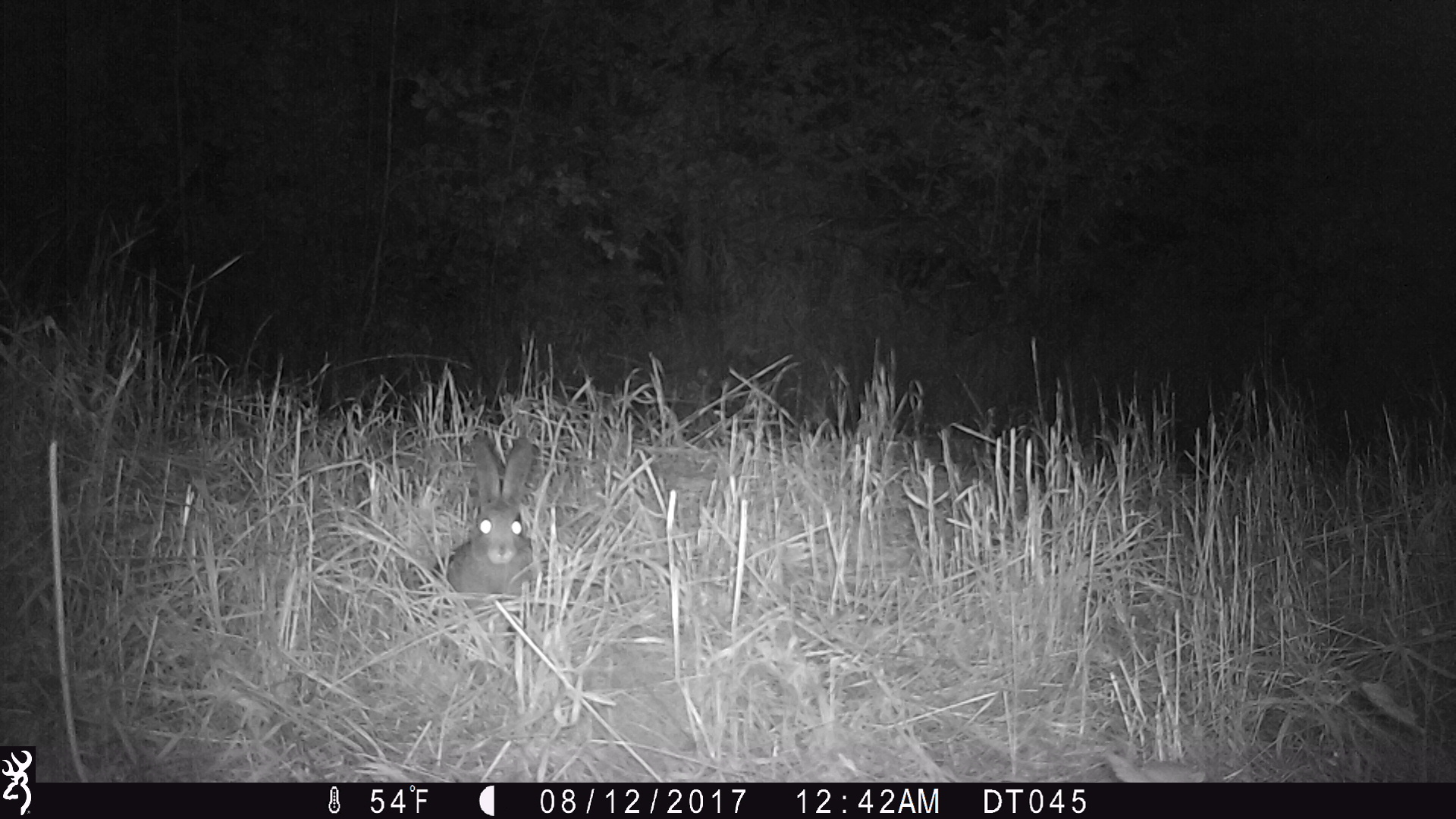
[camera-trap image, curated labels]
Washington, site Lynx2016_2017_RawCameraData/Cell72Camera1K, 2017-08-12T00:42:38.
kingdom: Animalia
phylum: Chordata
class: Mammalia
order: Lagomorpha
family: Leporidae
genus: Lepus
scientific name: Lepus americanus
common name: snowshoe hare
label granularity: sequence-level